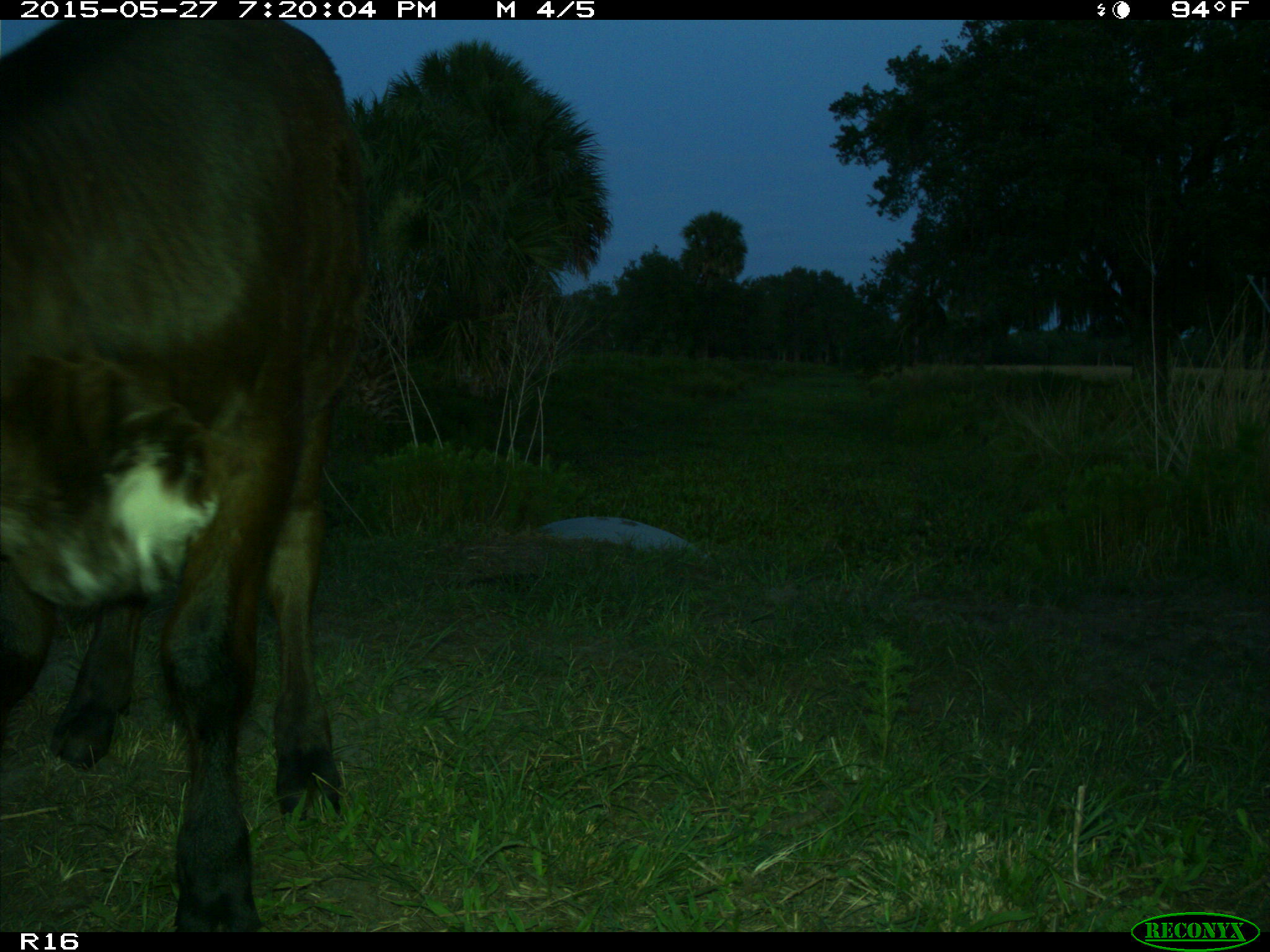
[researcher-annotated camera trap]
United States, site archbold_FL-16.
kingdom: Animalia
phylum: Chordata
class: Mammalia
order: Artiodactyla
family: Bovidae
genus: Bos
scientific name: Bos taurus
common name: domestic cow